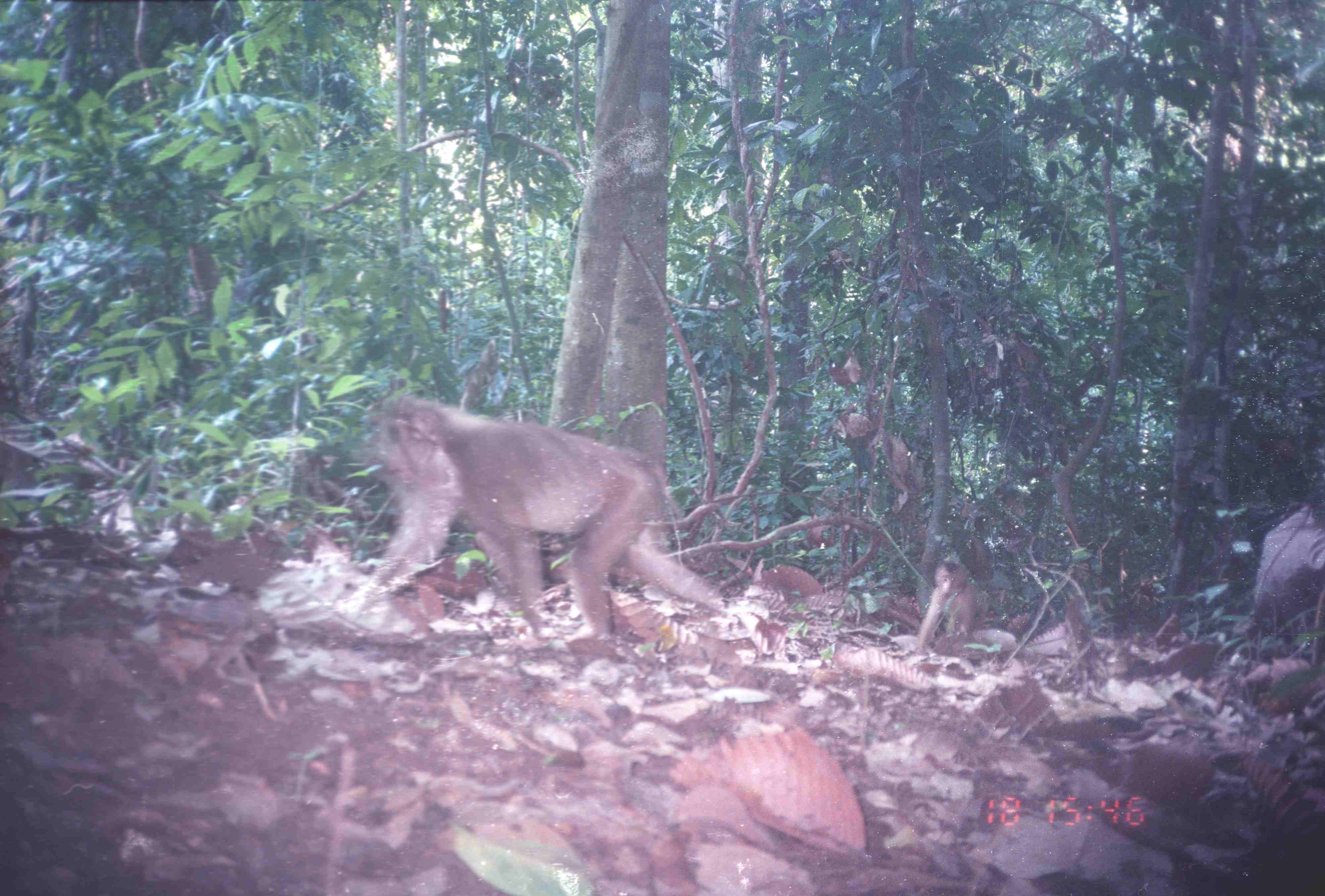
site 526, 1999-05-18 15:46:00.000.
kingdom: Animalia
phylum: Chordata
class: Mammalia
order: Primates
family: Cercopithecidae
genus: Macaca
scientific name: Macaca nemestrina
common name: southern pig-tailed macaque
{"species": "Macaca nemestrina (southern pig-tailed macaque)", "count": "2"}